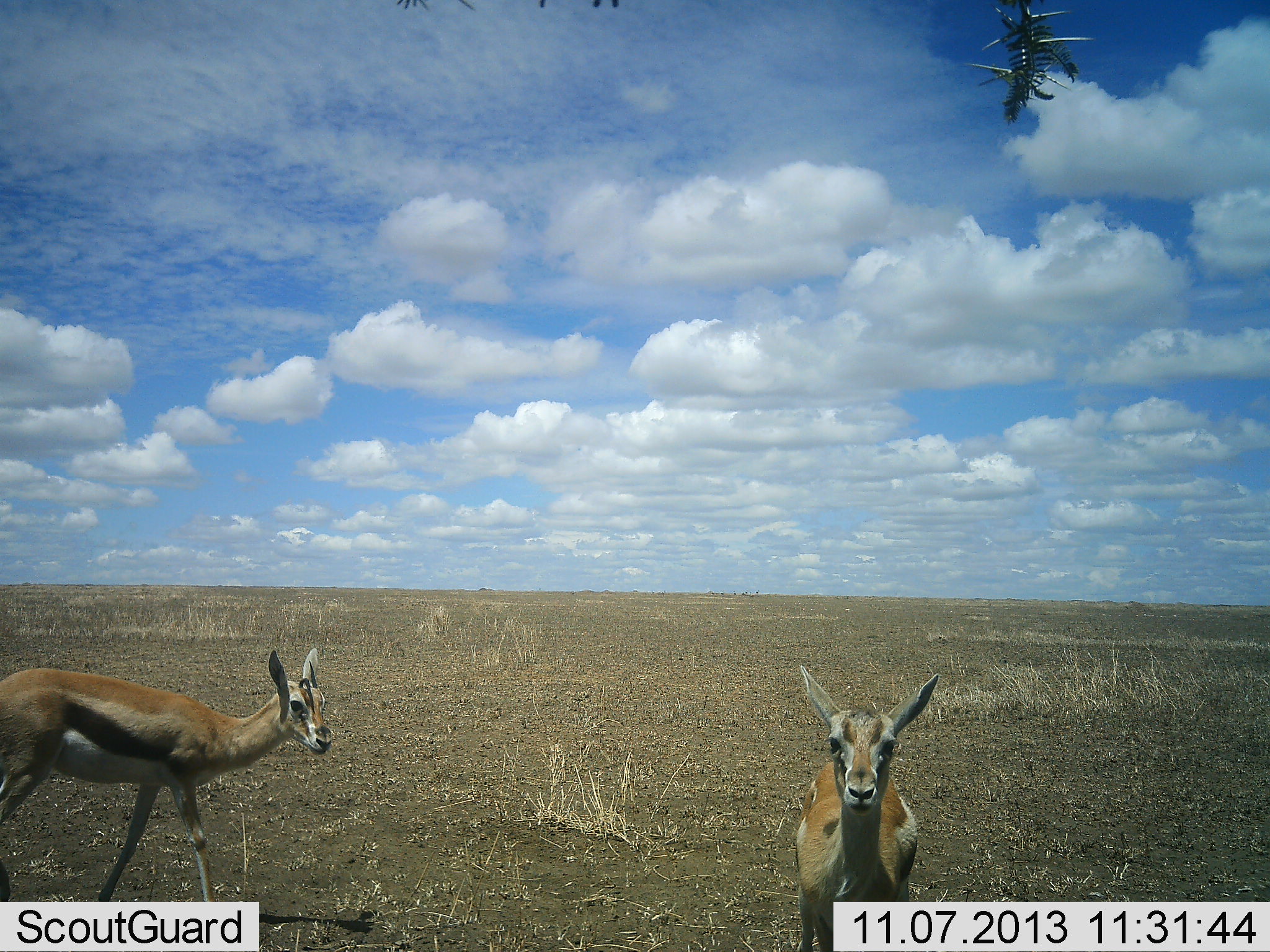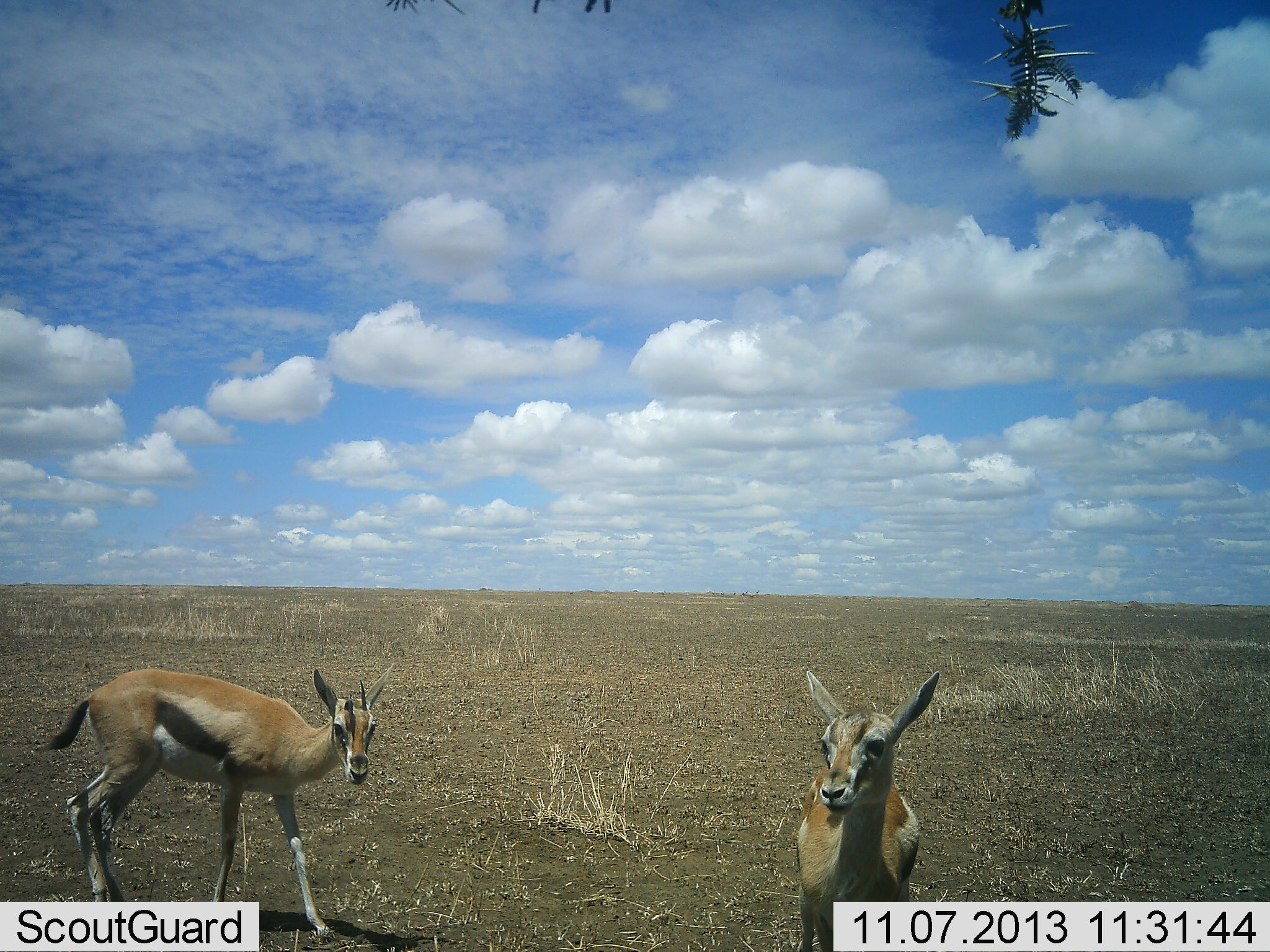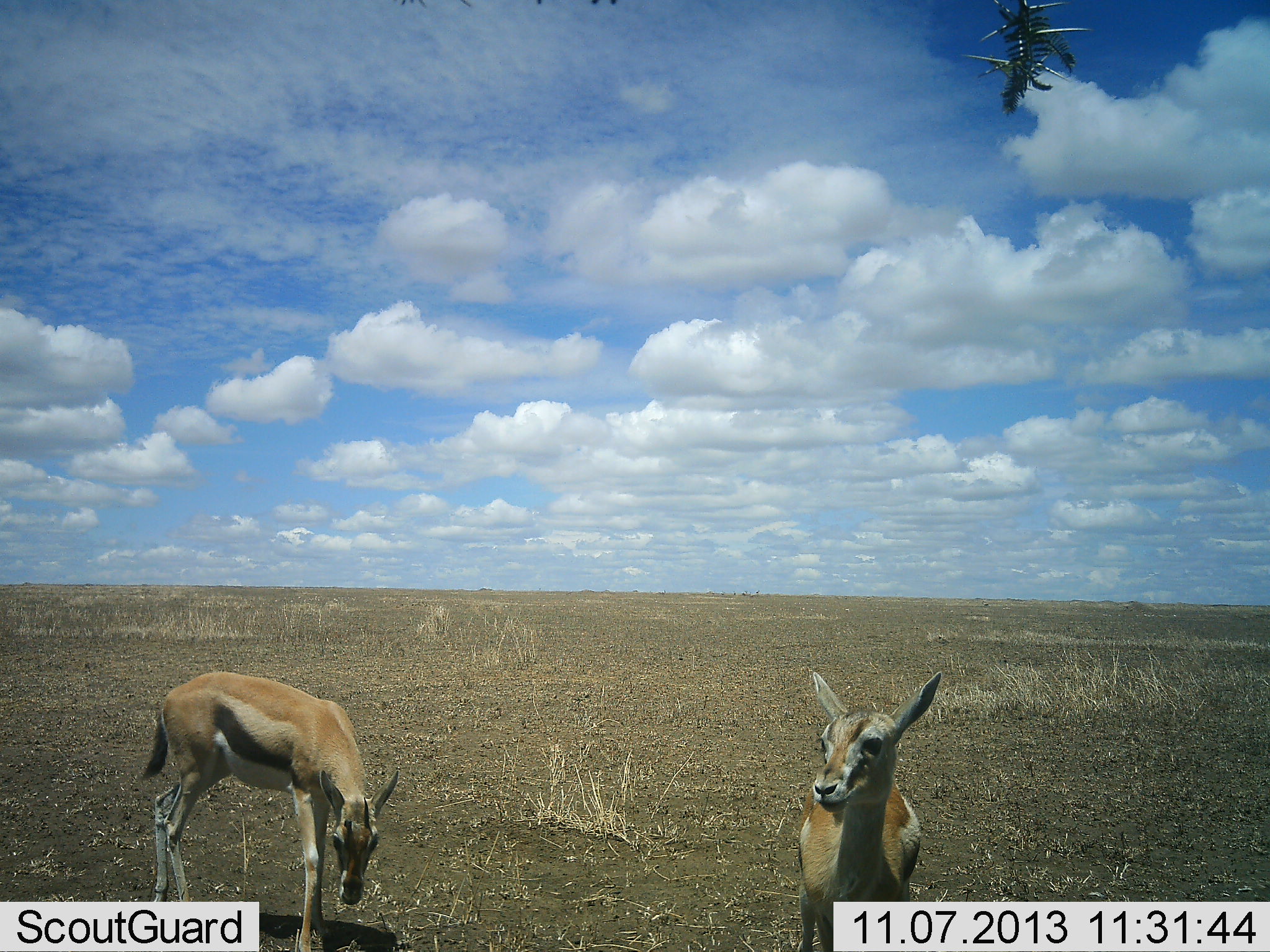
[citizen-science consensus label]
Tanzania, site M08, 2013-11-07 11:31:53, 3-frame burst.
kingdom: Animalia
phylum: Chordata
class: Mammalia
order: Artiodactyla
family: Bovidae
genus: Eudorcas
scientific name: Eudorcas thomsonii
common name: thomson's gazelle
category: gazellethomsons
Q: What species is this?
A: Gazellethomsons (thomson's gazelle) (Eudorcas thomsonii).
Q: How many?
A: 2.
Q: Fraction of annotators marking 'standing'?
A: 88%.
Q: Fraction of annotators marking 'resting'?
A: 4%.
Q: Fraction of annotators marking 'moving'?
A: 46%.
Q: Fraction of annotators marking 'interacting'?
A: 0%.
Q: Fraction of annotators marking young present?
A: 8%.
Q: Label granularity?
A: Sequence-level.